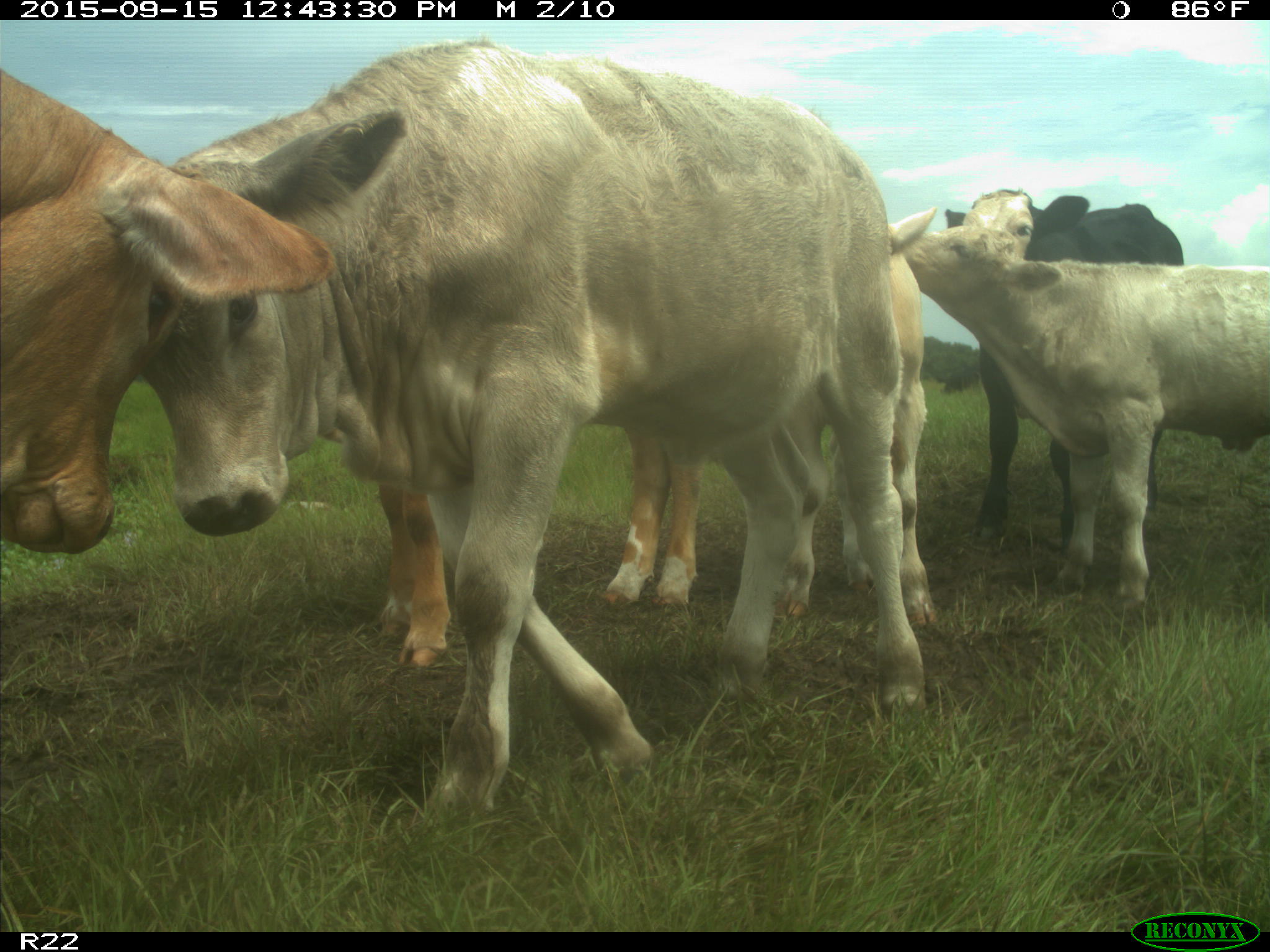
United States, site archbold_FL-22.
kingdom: Animalia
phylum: Chordata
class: Mammalia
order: Artiodactyla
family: Bovidae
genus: Bos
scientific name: Bos taurus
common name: domestic cow